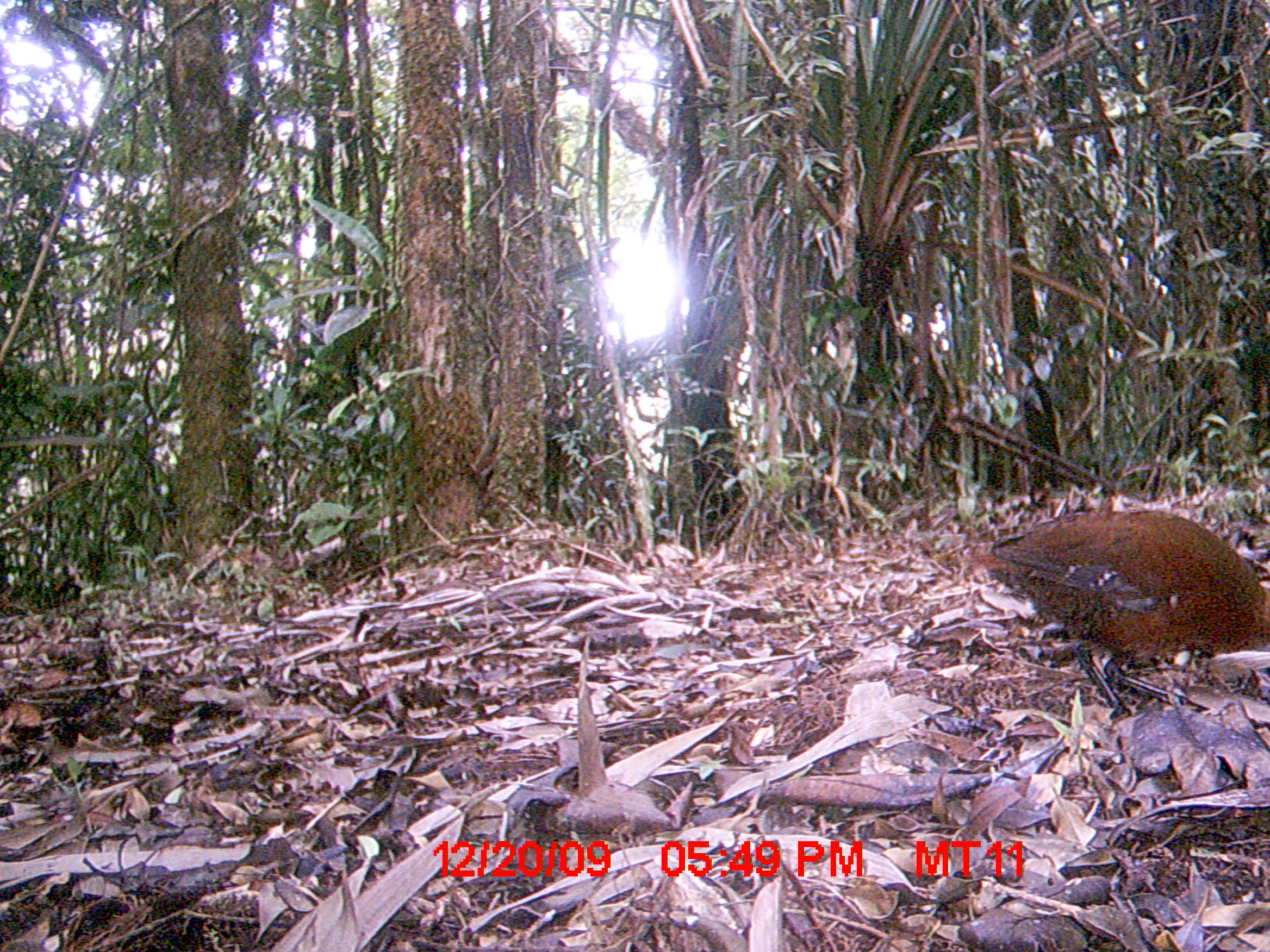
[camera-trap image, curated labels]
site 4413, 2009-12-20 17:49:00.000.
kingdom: Animalia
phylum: Chordata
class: Aves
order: Gruiformes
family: Sarothruridae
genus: Mentocrex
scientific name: Mentocrex kioloides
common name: madagascar wood rail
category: canirallus kioloides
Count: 2.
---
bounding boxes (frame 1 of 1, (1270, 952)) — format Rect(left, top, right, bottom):
canirallus kioloides: Rect(970, 509, 1270, 717)